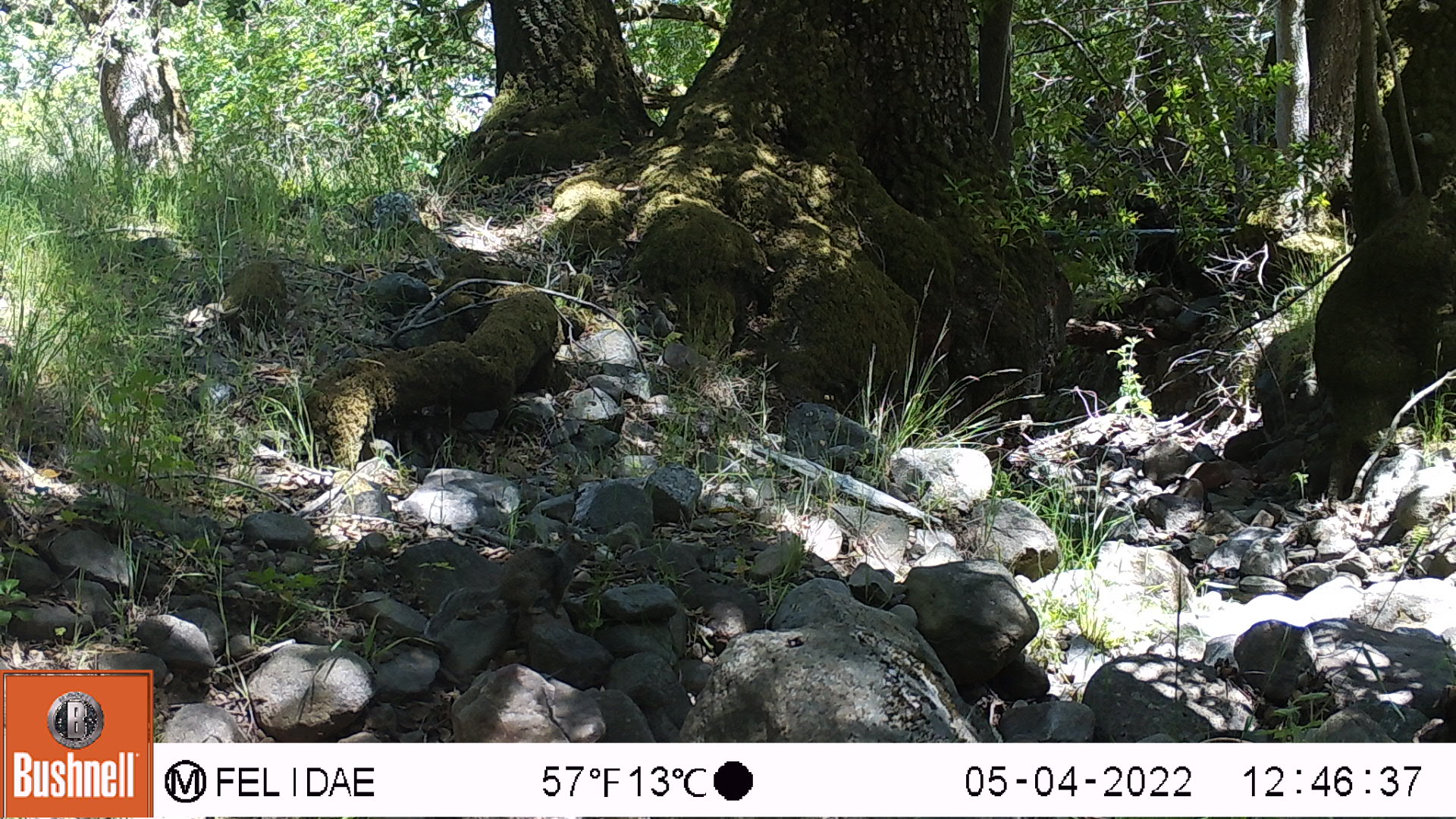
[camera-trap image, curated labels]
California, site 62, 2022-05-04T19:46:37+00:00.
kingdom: Animalia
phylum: Chordata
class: Mammalia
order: Rodentia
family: Sciuridae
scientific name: Sciuridae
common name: squirrel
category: unknown squirrel